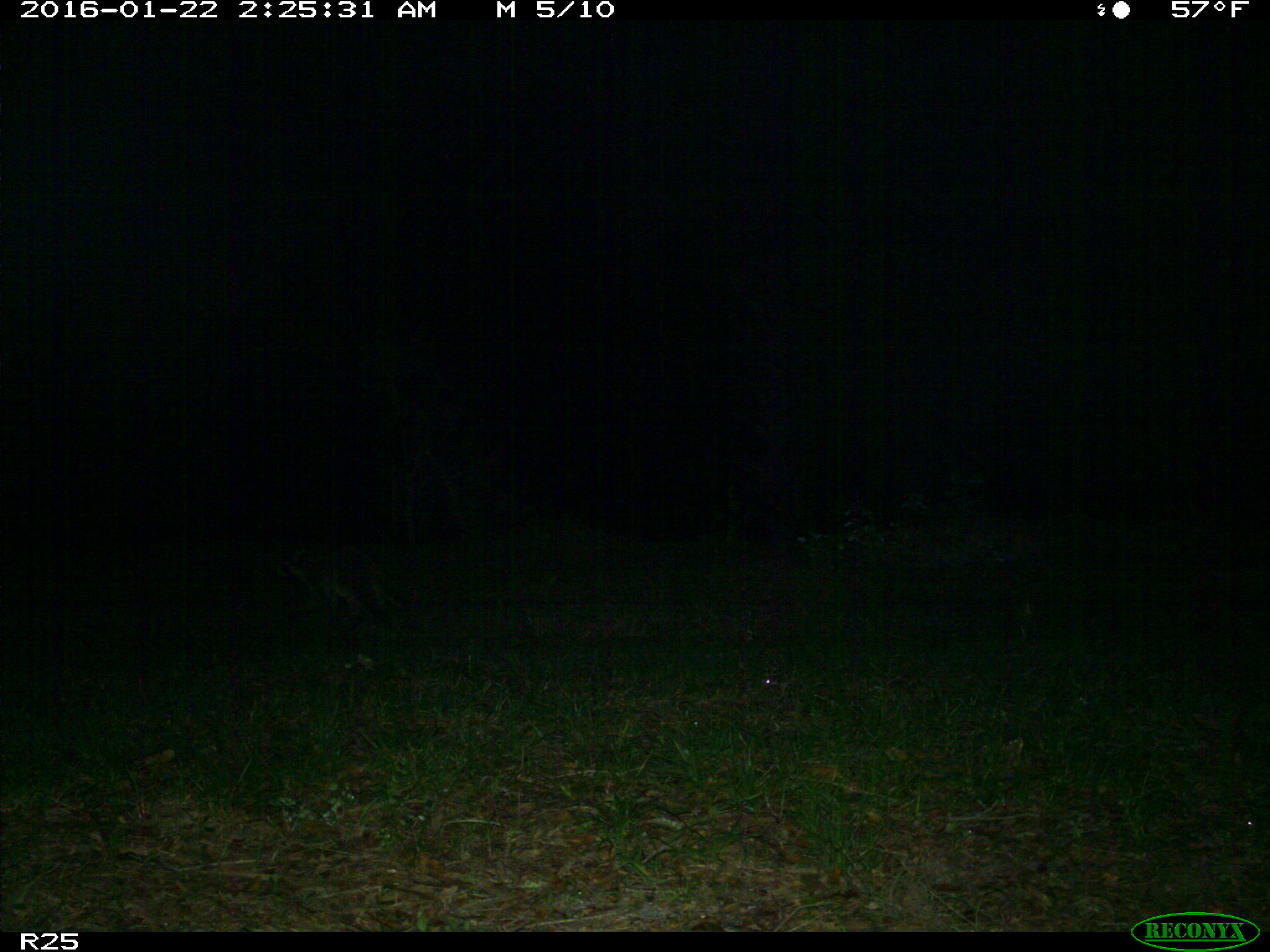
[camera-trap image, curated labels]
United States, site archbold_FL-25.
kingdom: Animalia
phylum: Chordata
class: Mammalia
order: Carnivora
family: Procyonidae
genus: Procyon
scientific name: Procyon lotor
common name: common raccoon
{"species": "Procyon lotor (common raccoon)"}